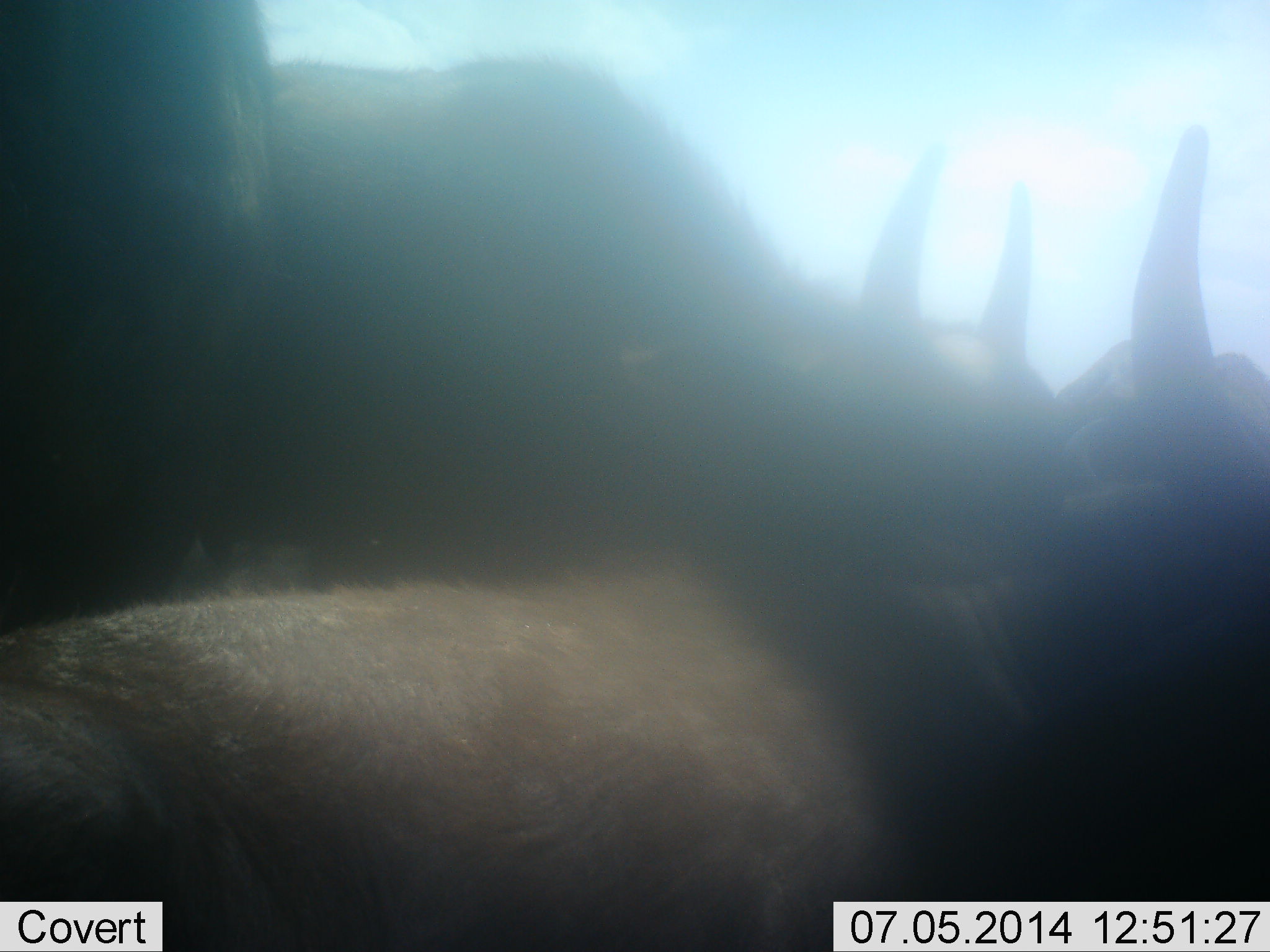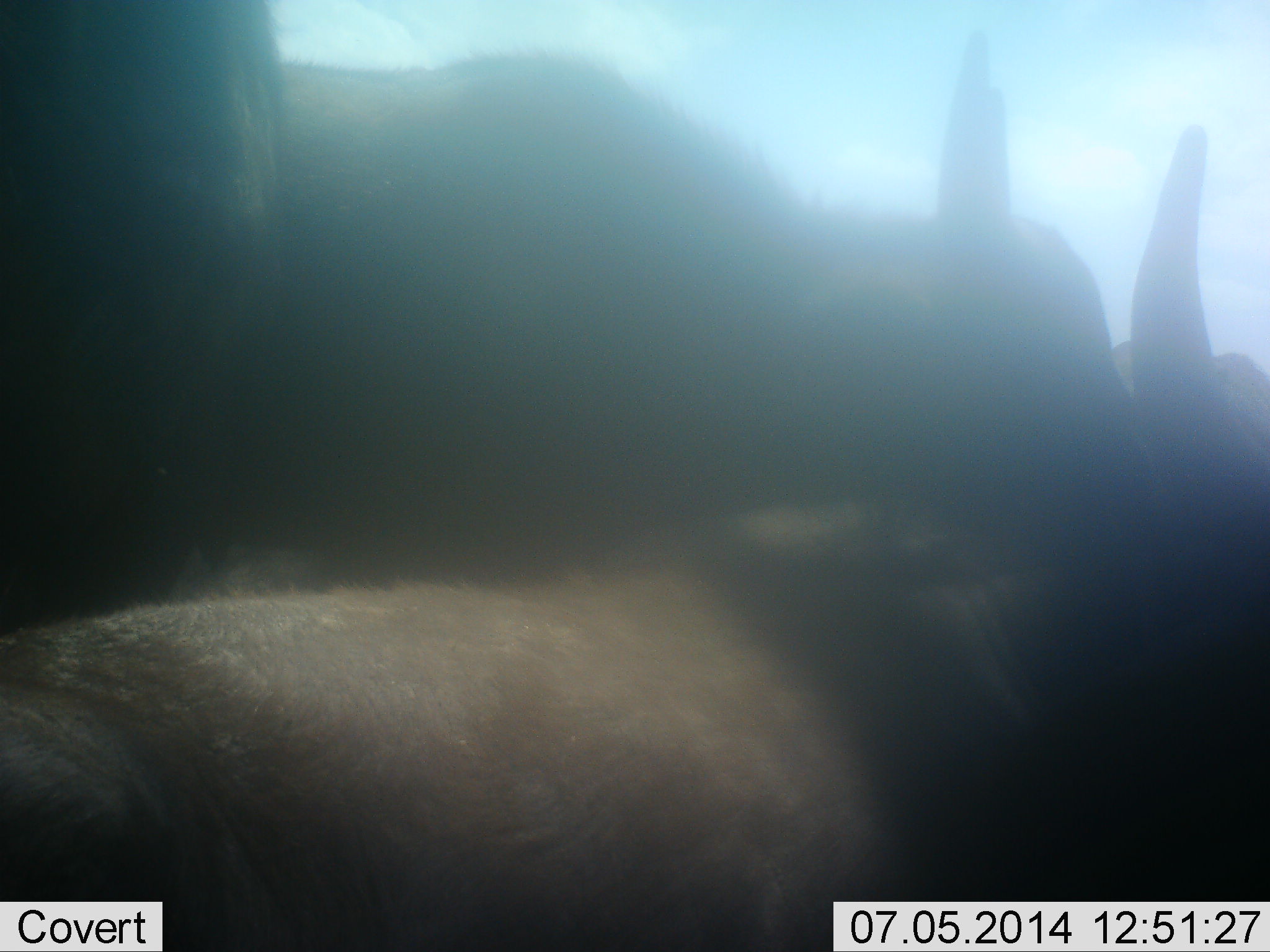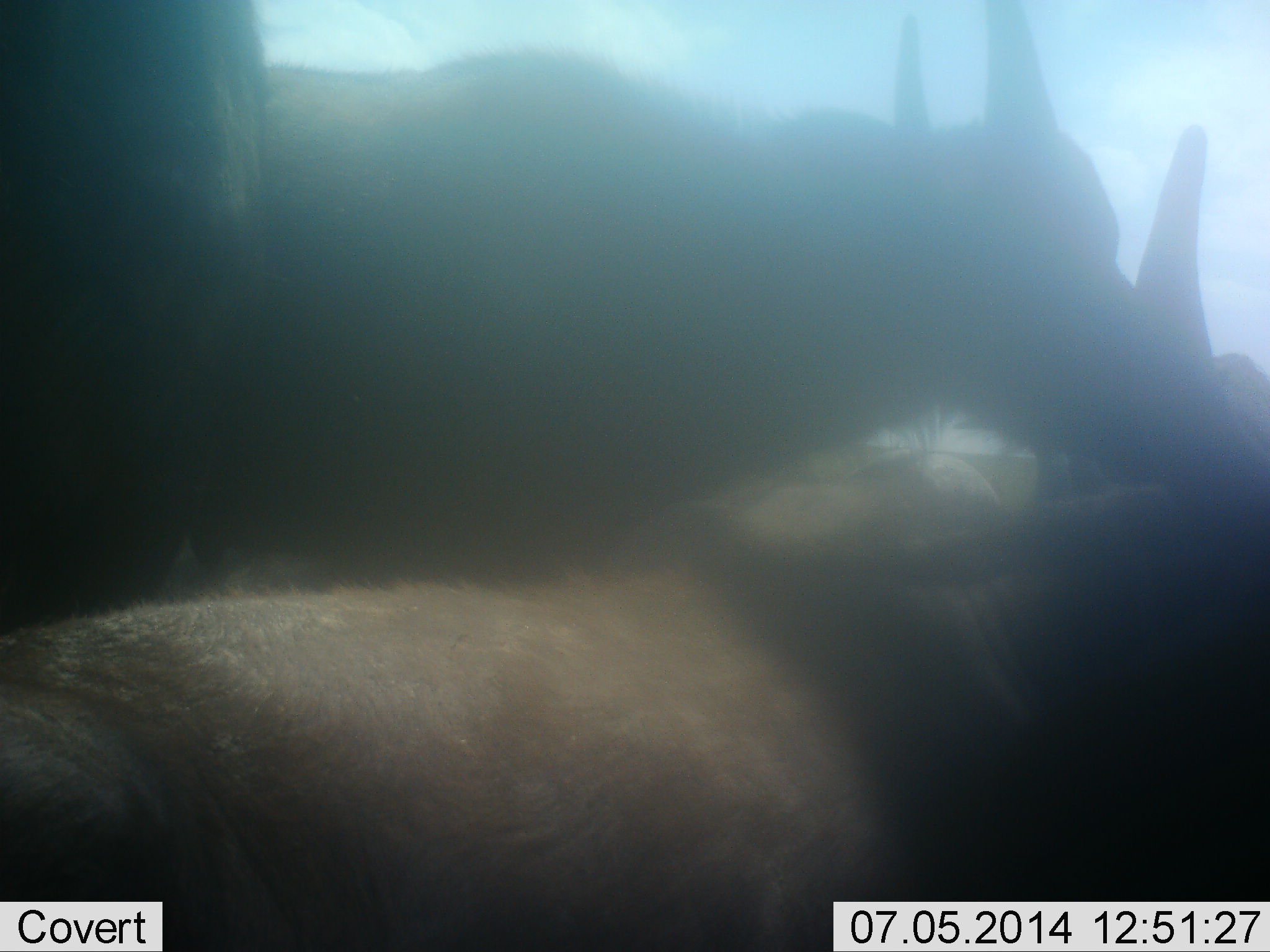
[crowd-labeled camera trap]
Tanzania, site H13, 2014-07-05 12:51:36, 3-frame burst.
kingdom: Animalia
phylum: Chordata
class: Mammalia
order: Artiodactyla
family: Bovidae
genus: Connochaetes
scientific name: Connochaetes taurinus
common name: blue wildebeest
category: wildebeest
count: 3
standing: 50%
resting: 50%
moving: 20%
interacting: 20%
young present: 0%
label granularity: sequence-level